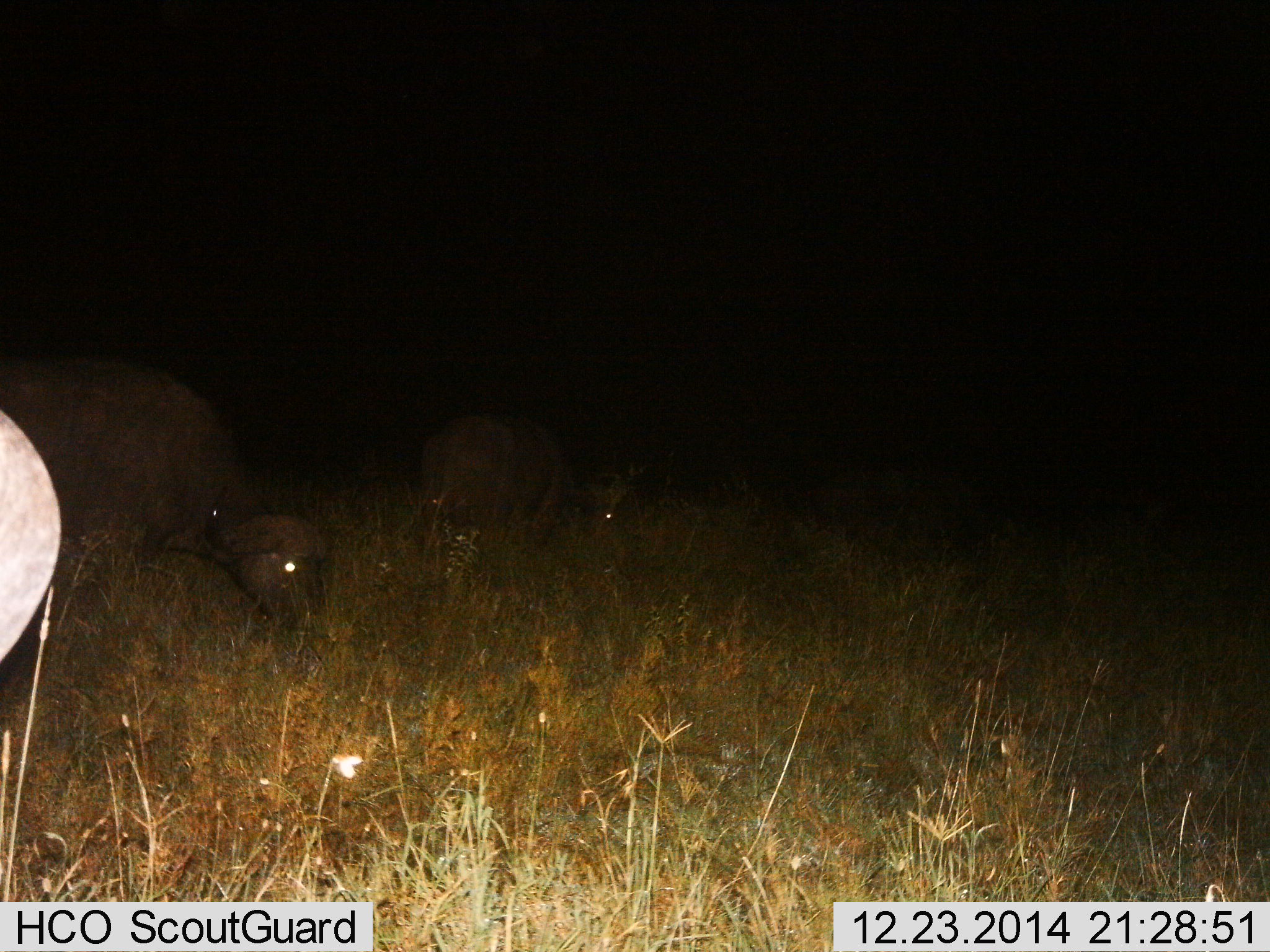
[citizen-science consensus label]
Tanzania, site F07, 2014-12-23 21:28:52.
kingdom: Animalia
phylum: Chordata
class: Mammalia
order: Artiodactyla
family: Bovidae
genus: Syncerus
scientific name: Syncerus caffer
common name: cape buffalo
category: buffalo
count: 3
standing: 50%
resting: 20%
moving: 10%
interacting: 10%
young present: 0%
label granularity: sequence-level